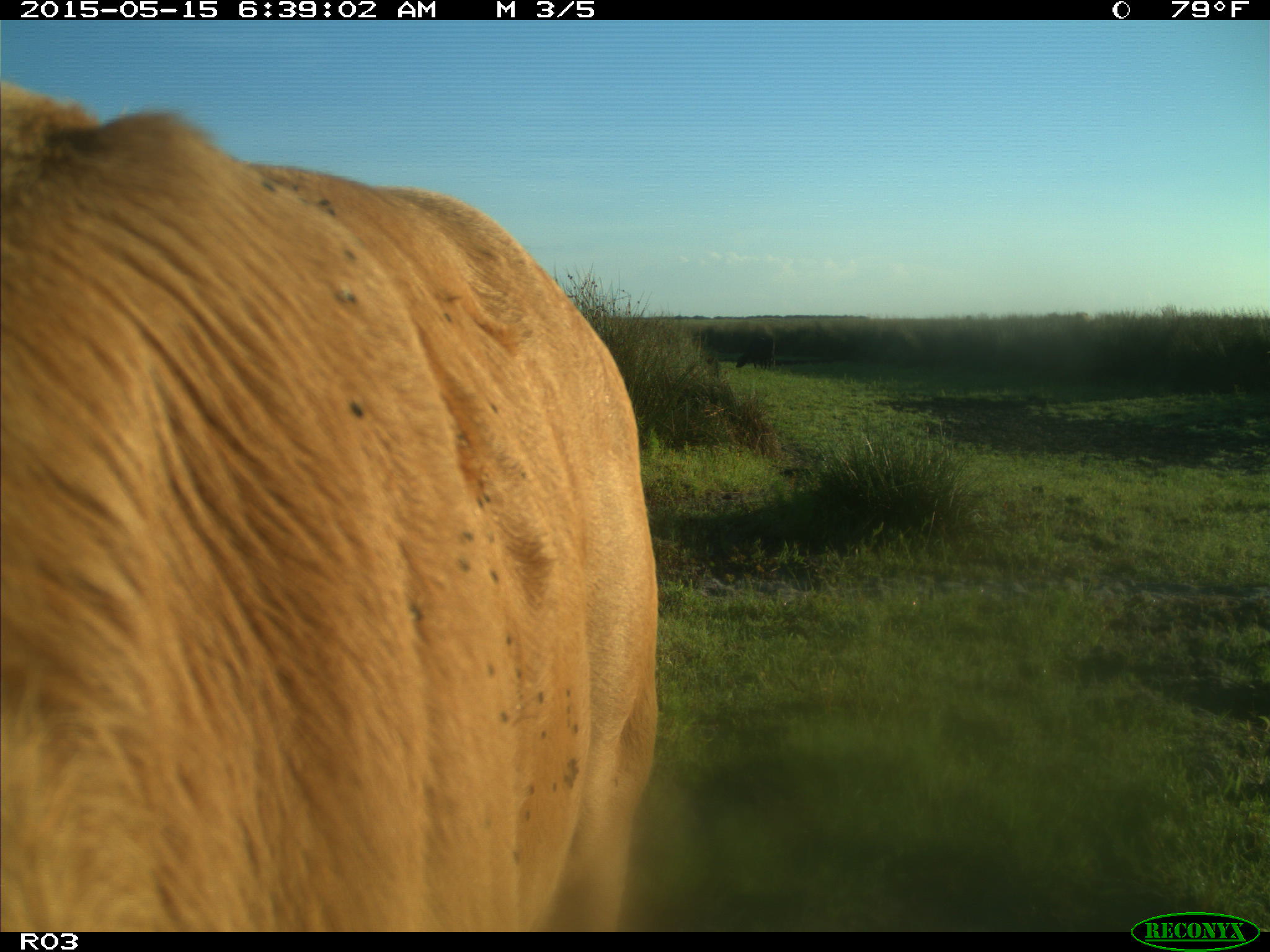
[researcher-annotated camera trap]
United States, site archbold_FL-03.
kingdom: Animalia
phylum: Chordata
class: Mammalia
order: Artiodactyla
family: Bovidae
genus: Bos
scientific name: Bos taurus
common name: domestic cow